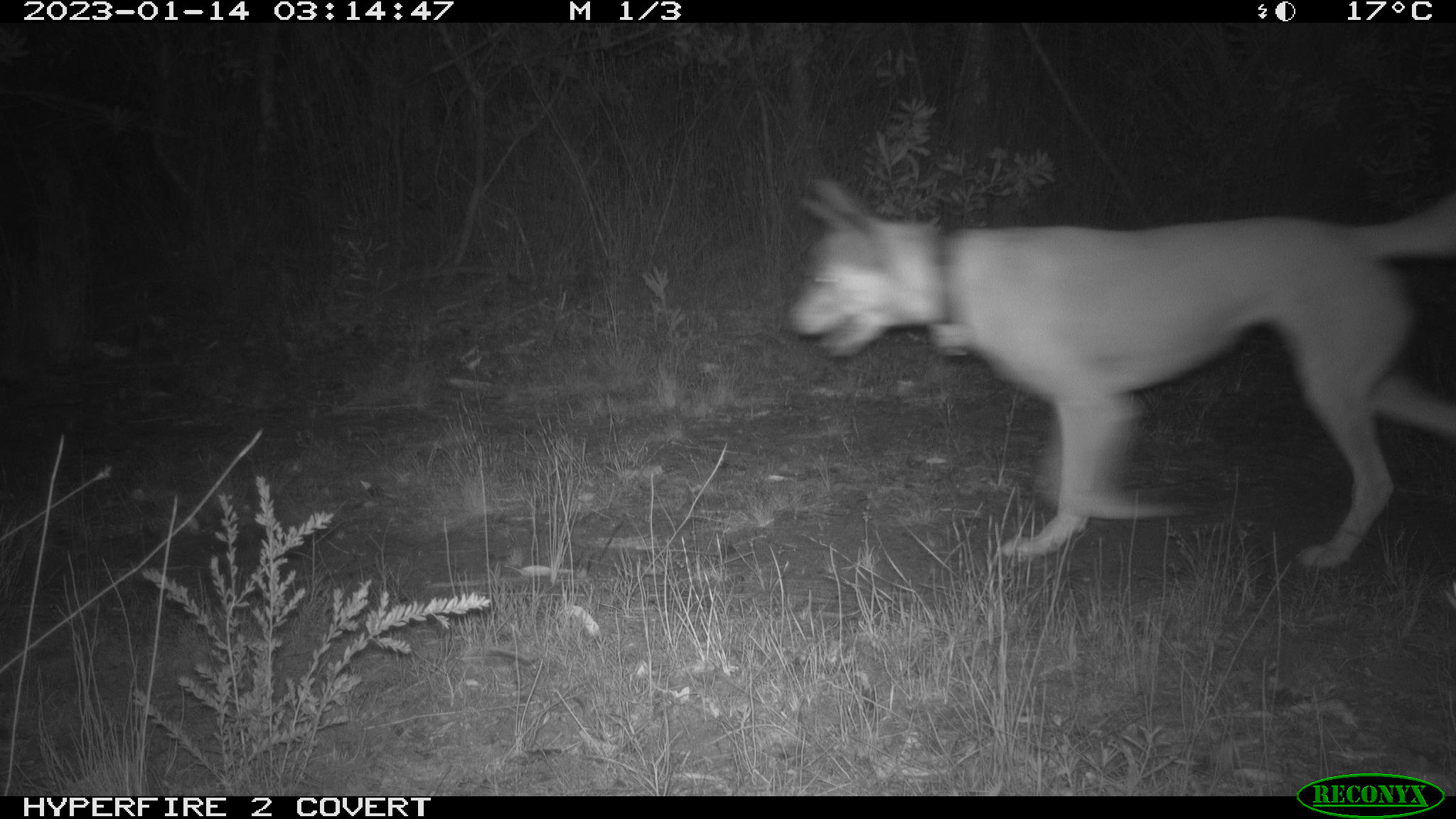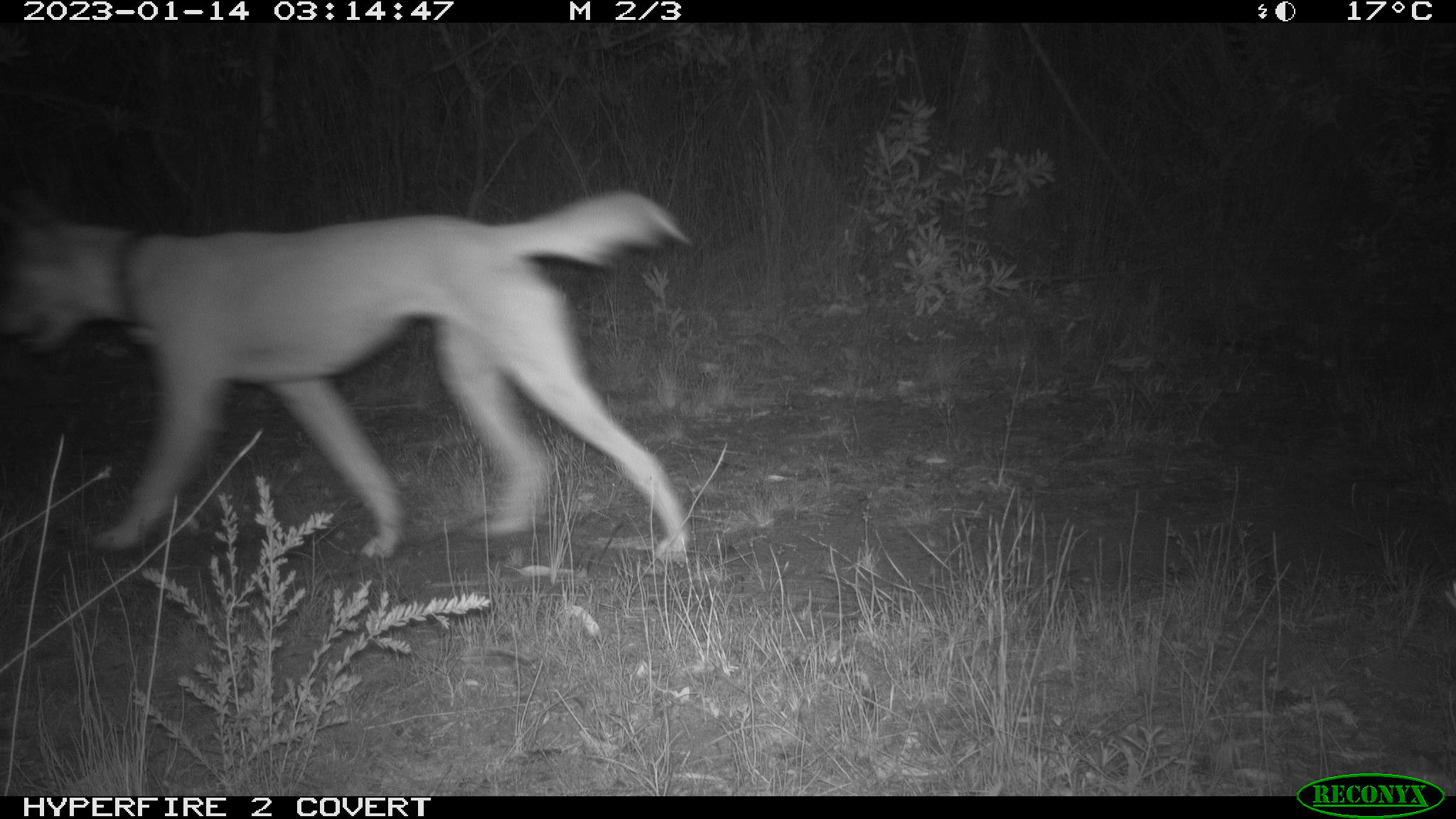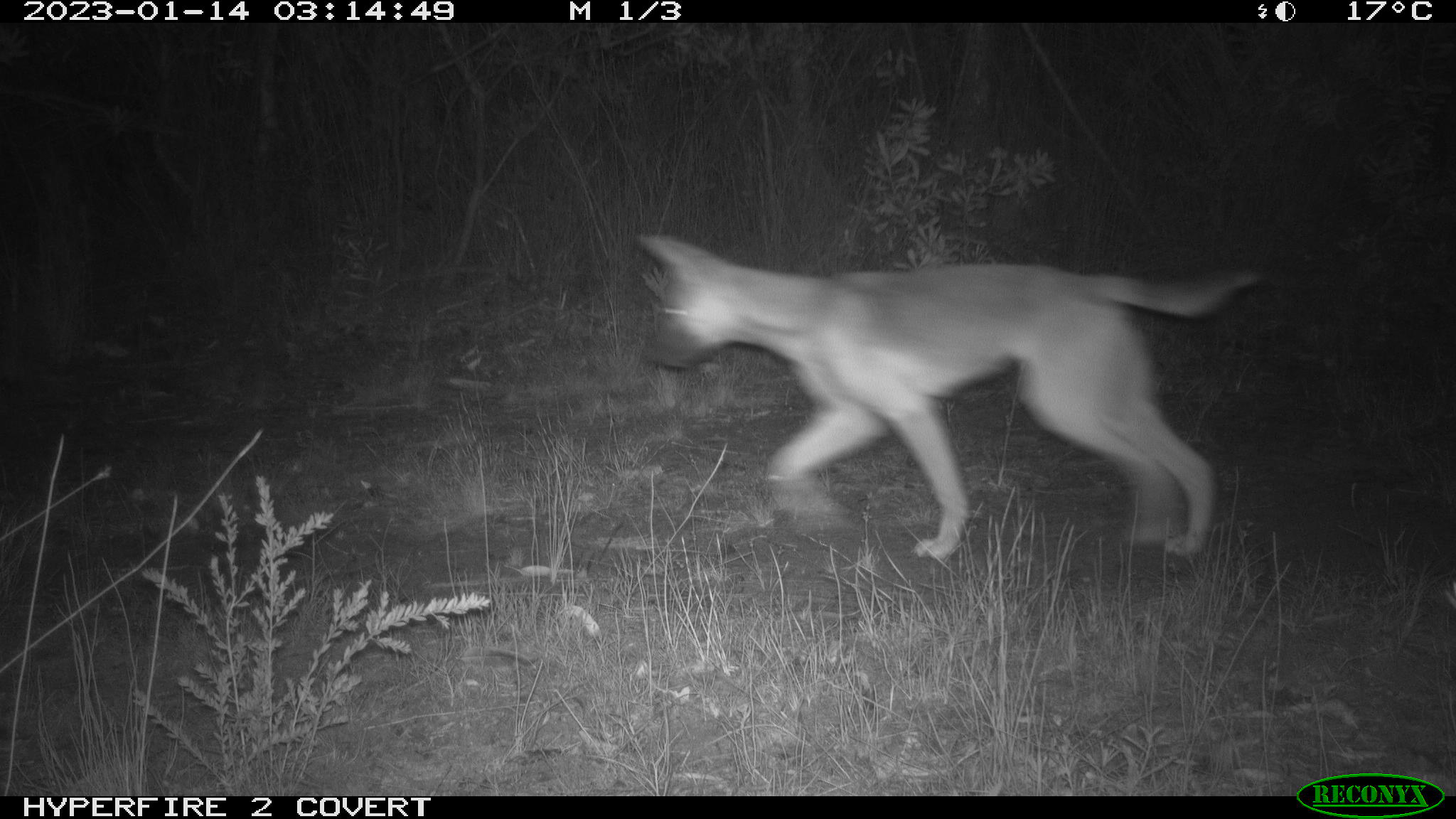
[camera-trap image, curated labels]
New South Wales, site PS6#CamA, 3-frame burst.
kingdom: Animalia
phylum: Chordata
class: Mammalia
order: Carnivora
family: Canidae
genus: Canis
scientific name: Canis familiaris dingo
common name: dingo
Dingo (Canis familiaris dingo).